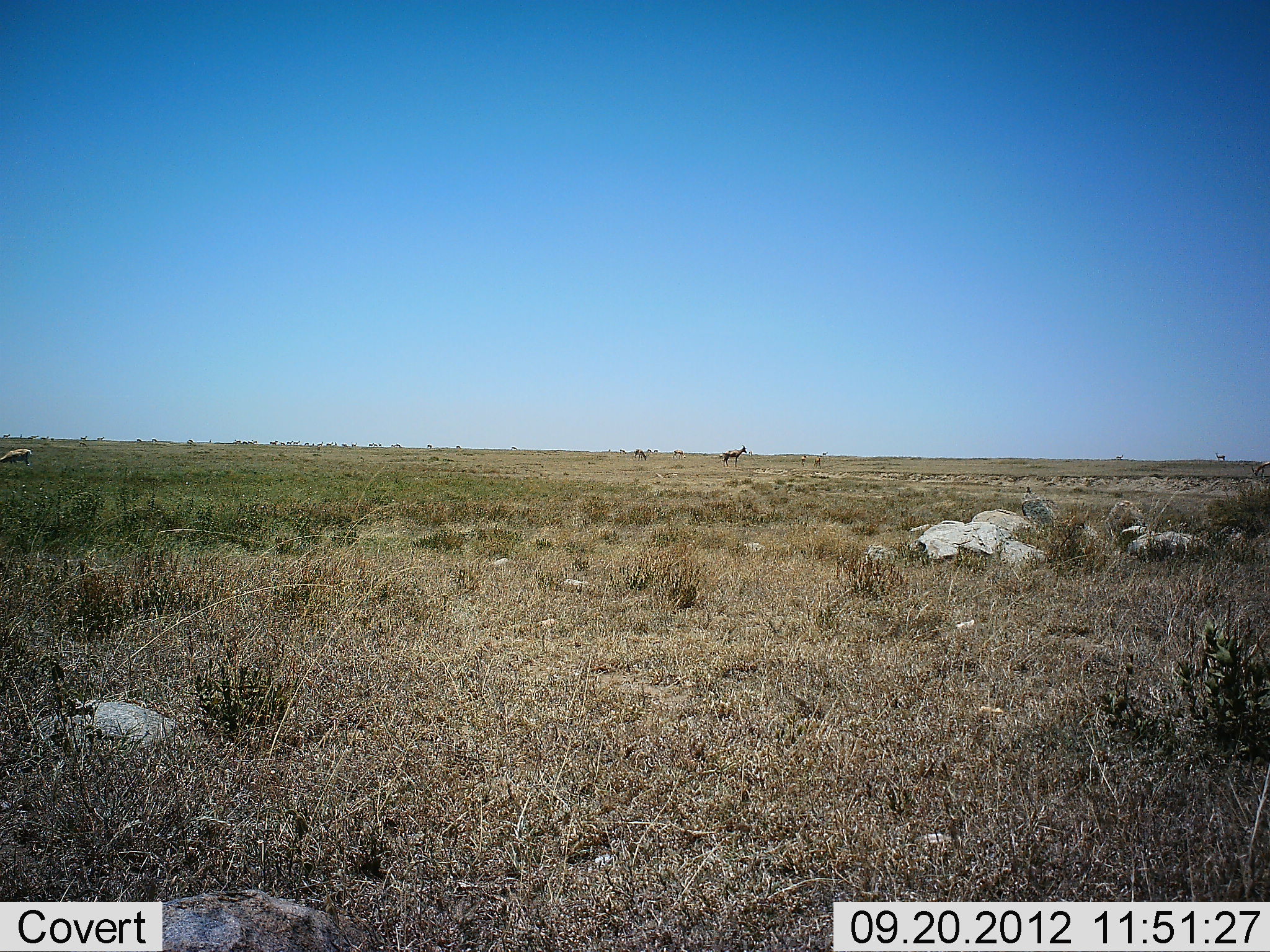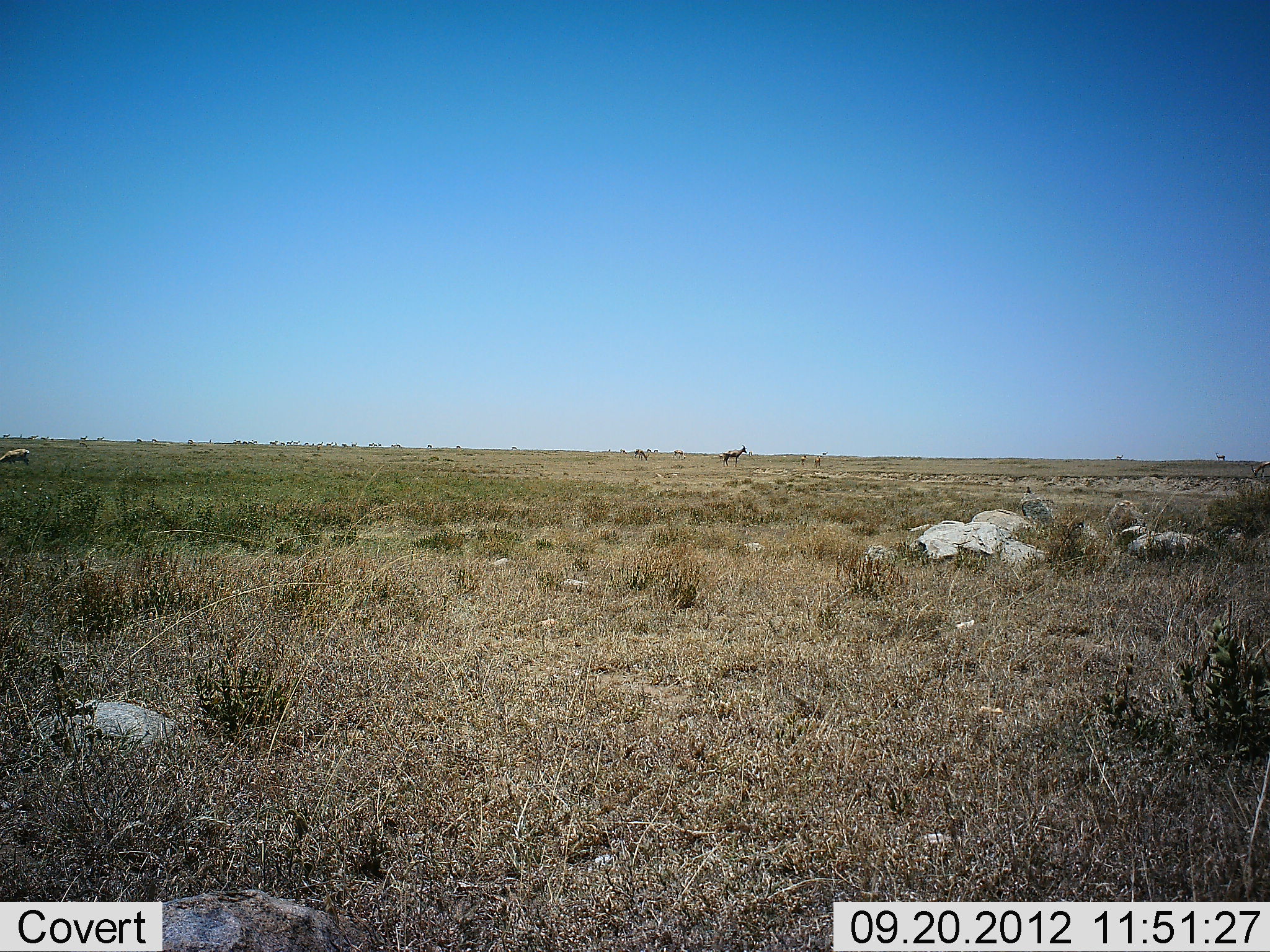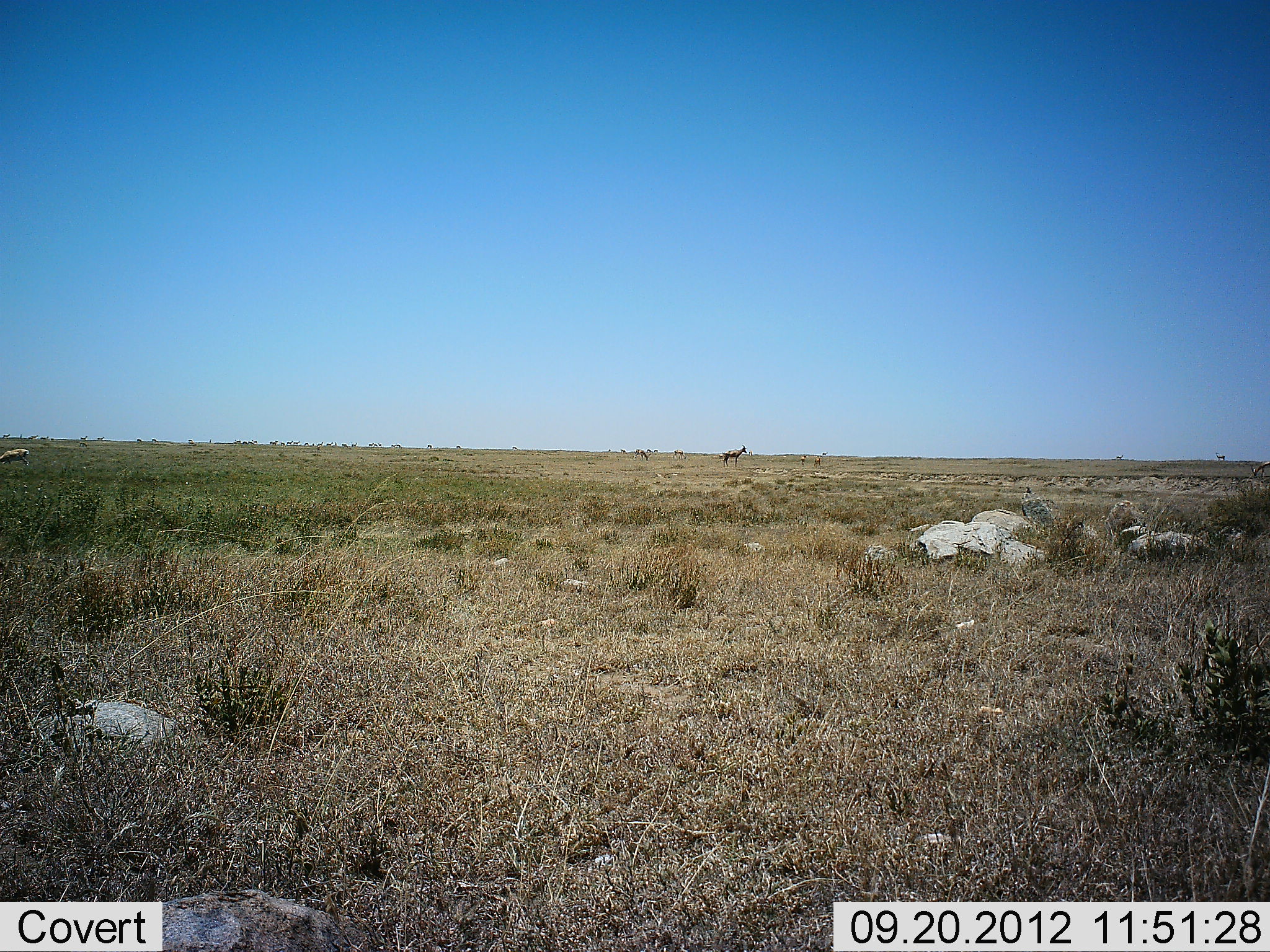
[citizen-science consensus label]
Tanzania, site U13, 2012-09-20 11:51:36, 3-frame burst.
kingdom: Animalia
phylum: Chordata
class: Mammalia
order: Artiodactyla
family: Bovidae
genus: Eudorcas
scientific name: Eudorcas thomsonii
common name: thomson's gazelle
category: gazellethomsons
Gazellethomsons (thomson's gazelle) (Eudorcas thomsonii), count 1. Behavior (volunteer vote fractions): standing 57%, resting 0%, moving 0%, interacting 0%. Young present (vote fraction): 0%. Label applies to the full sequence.